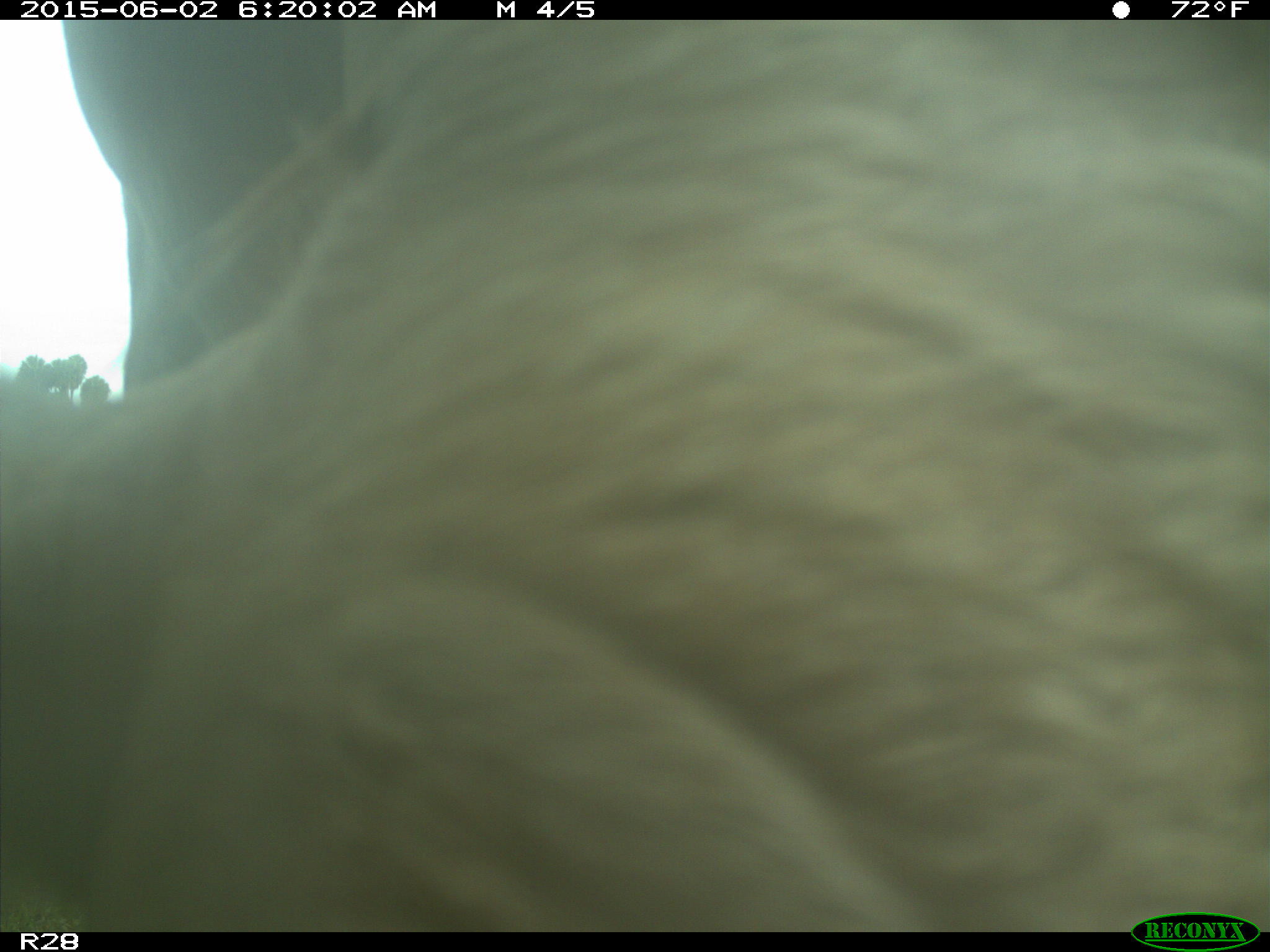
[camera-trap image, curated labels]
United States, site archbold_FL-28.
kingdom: Animalia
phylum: Chordata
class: Mammalia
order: Artiodactyla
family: Bovidae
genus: Bos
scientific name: Bos taurus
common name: domestic cow